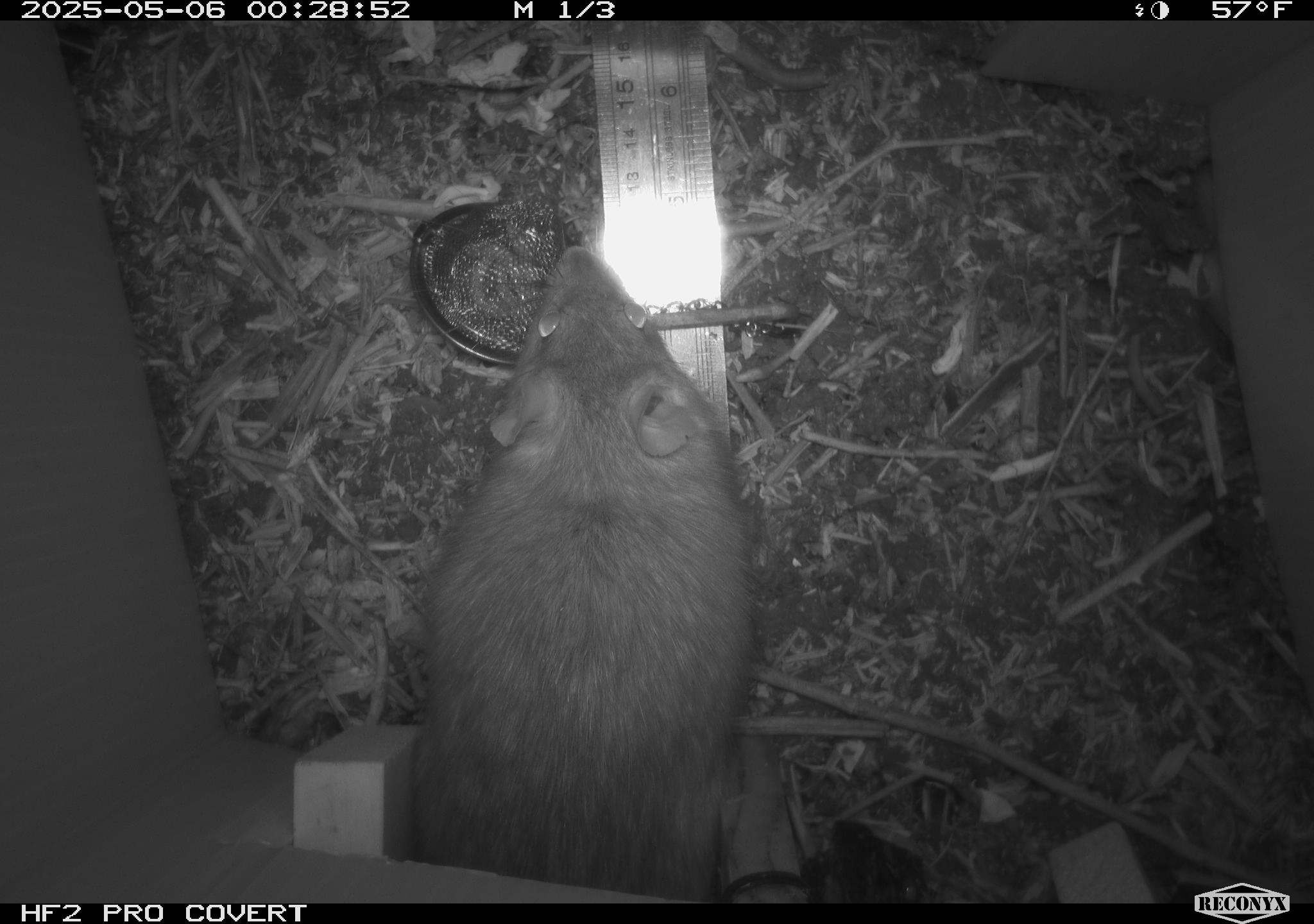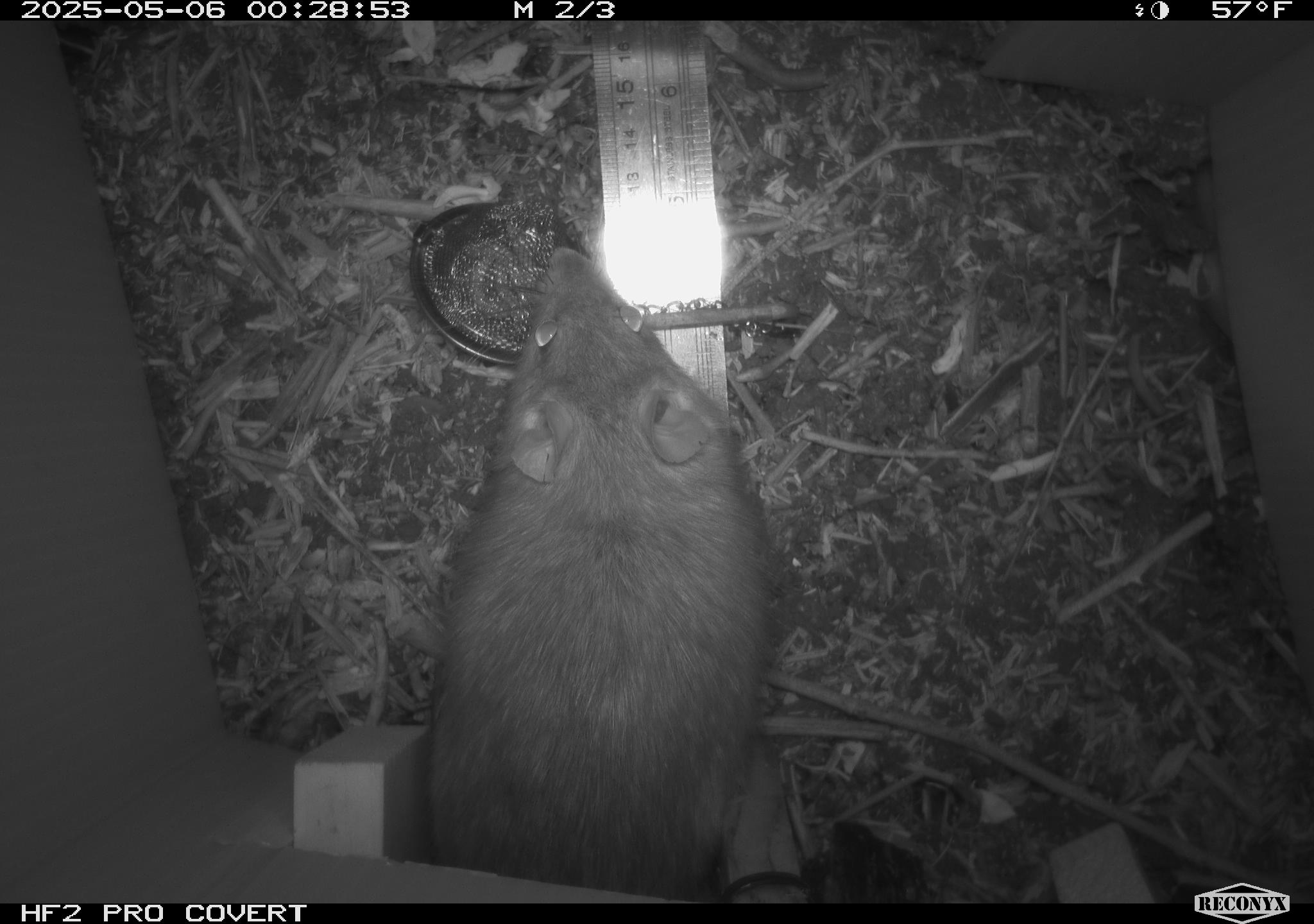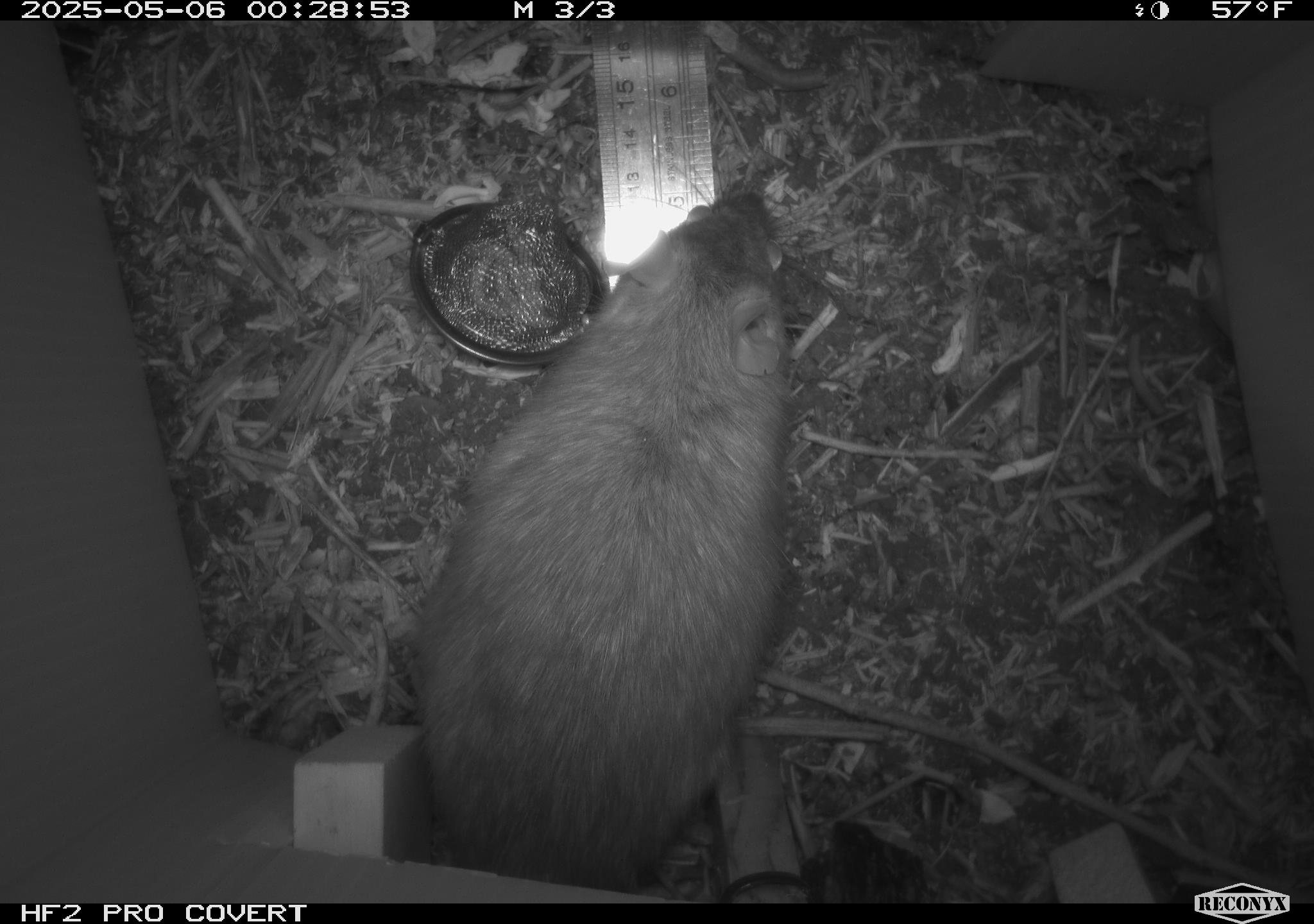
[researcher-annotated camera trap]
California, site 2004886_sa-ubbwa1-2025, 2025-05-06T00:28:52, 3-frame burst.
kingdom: Animalia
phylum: Chordata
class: Mammalia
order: Rodentia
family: Muridae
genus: Rattus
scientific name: Rattus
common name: rat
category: rattus species